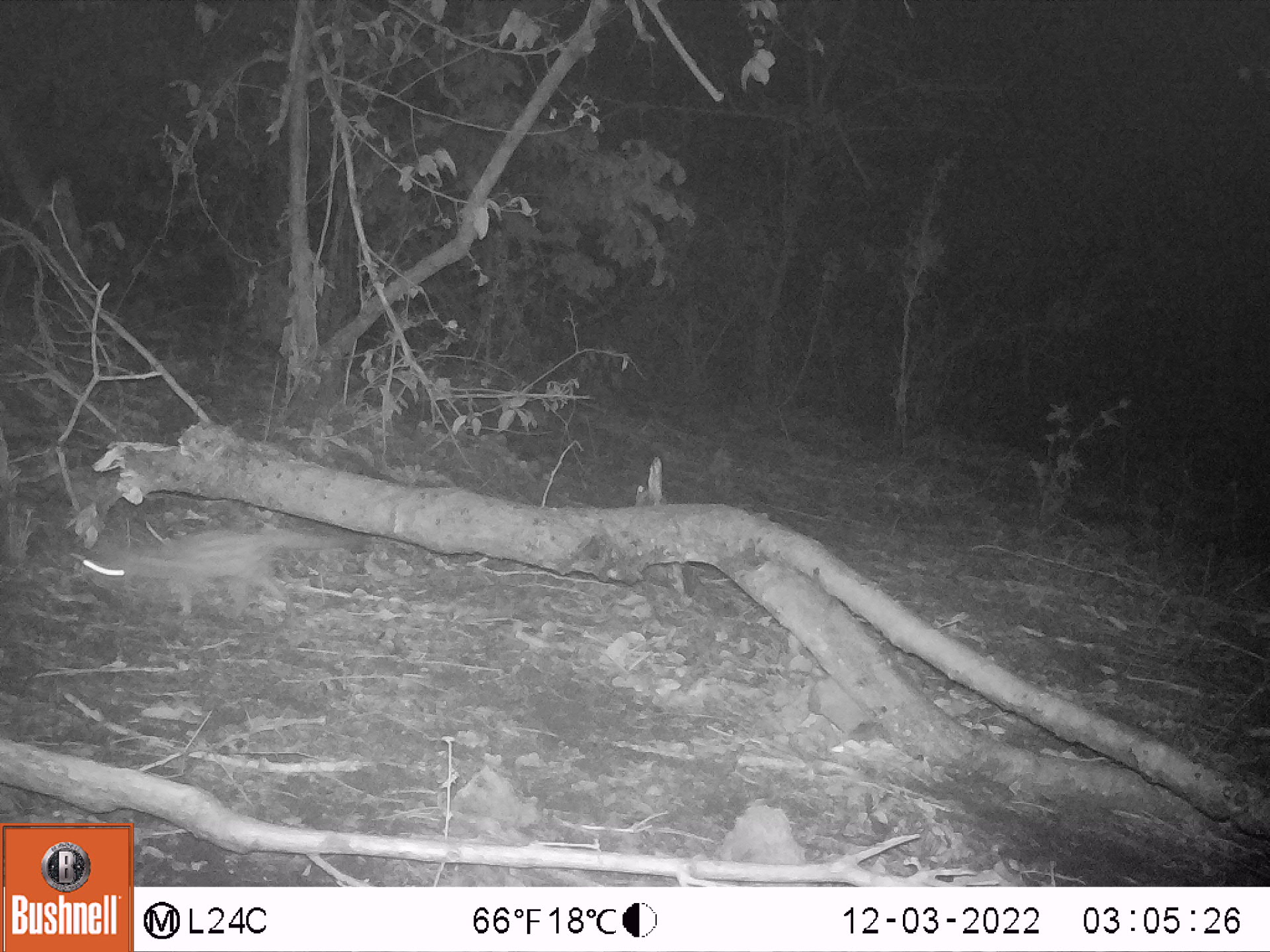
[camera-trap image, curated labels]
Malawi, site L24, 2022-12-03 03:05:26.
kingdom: Animalia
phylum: Chordata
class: Mammalia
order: Carnivora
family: Viverridae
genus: Genetta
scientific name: Genetta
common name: genet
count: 1